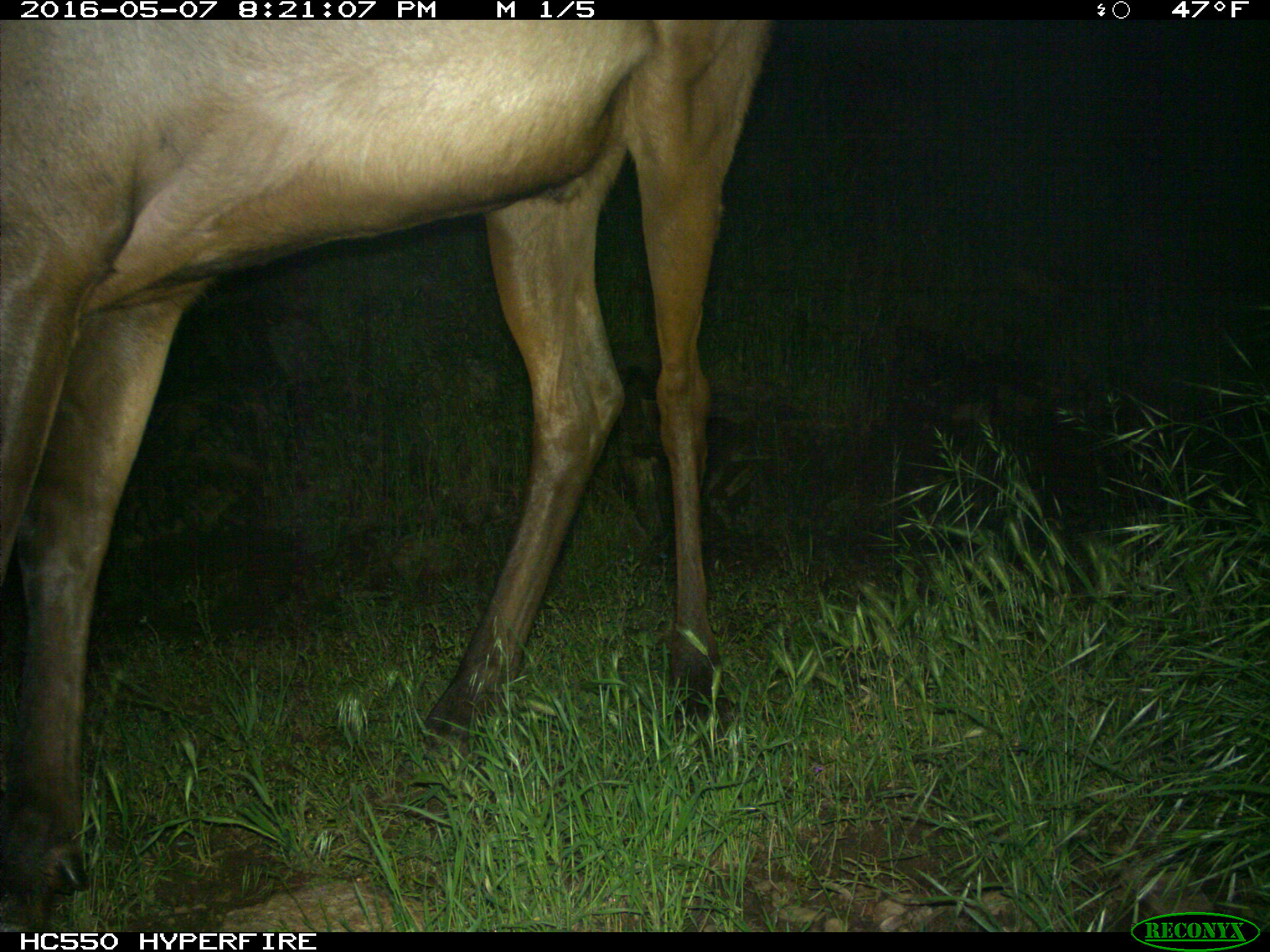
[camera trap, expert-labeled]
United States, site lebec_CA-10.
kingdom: Animalia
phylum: Chordata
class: Mammalia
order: Artiodactyla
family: Cervidae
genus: Cervus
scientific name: Cervus canadensis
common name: elk